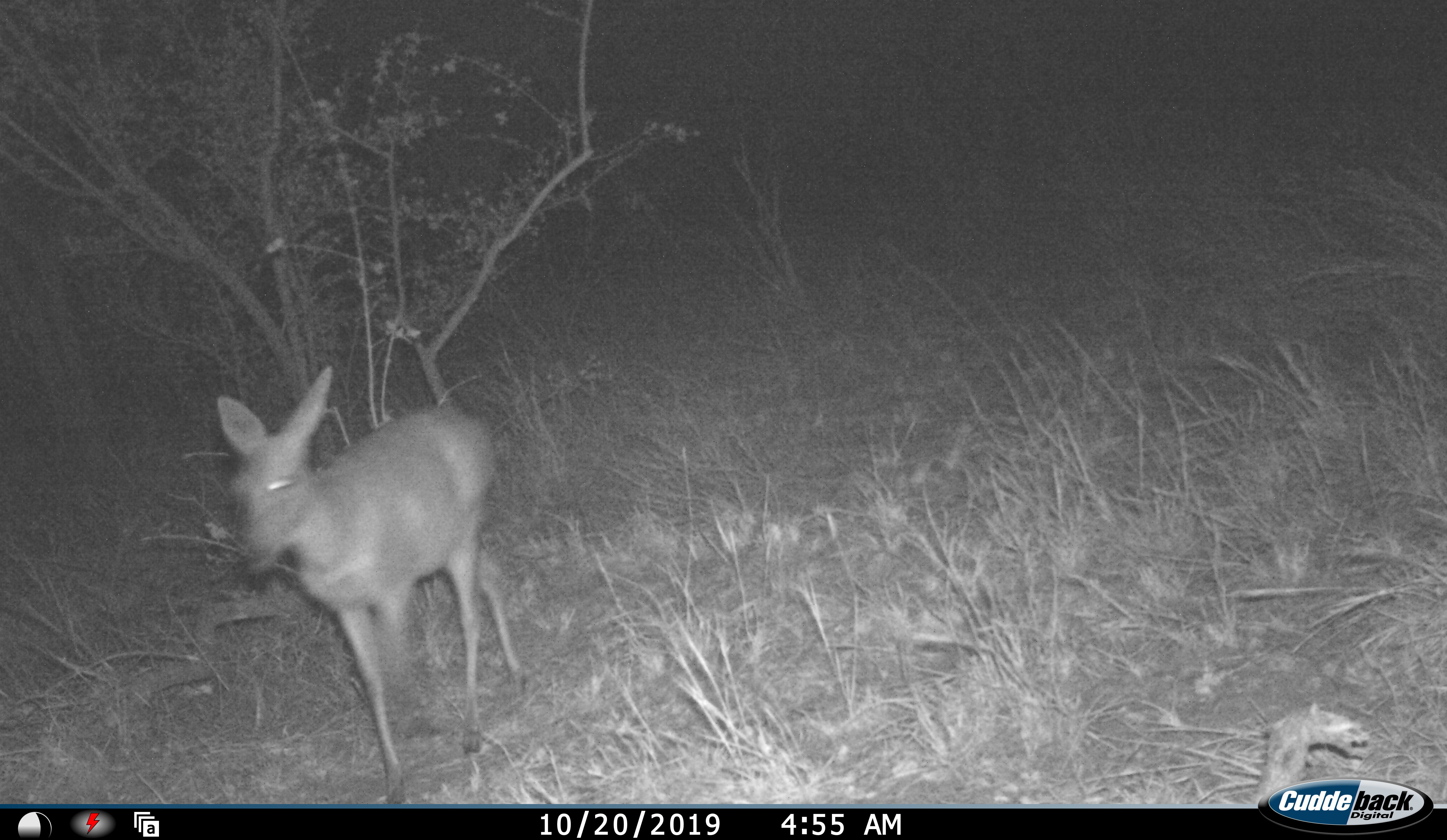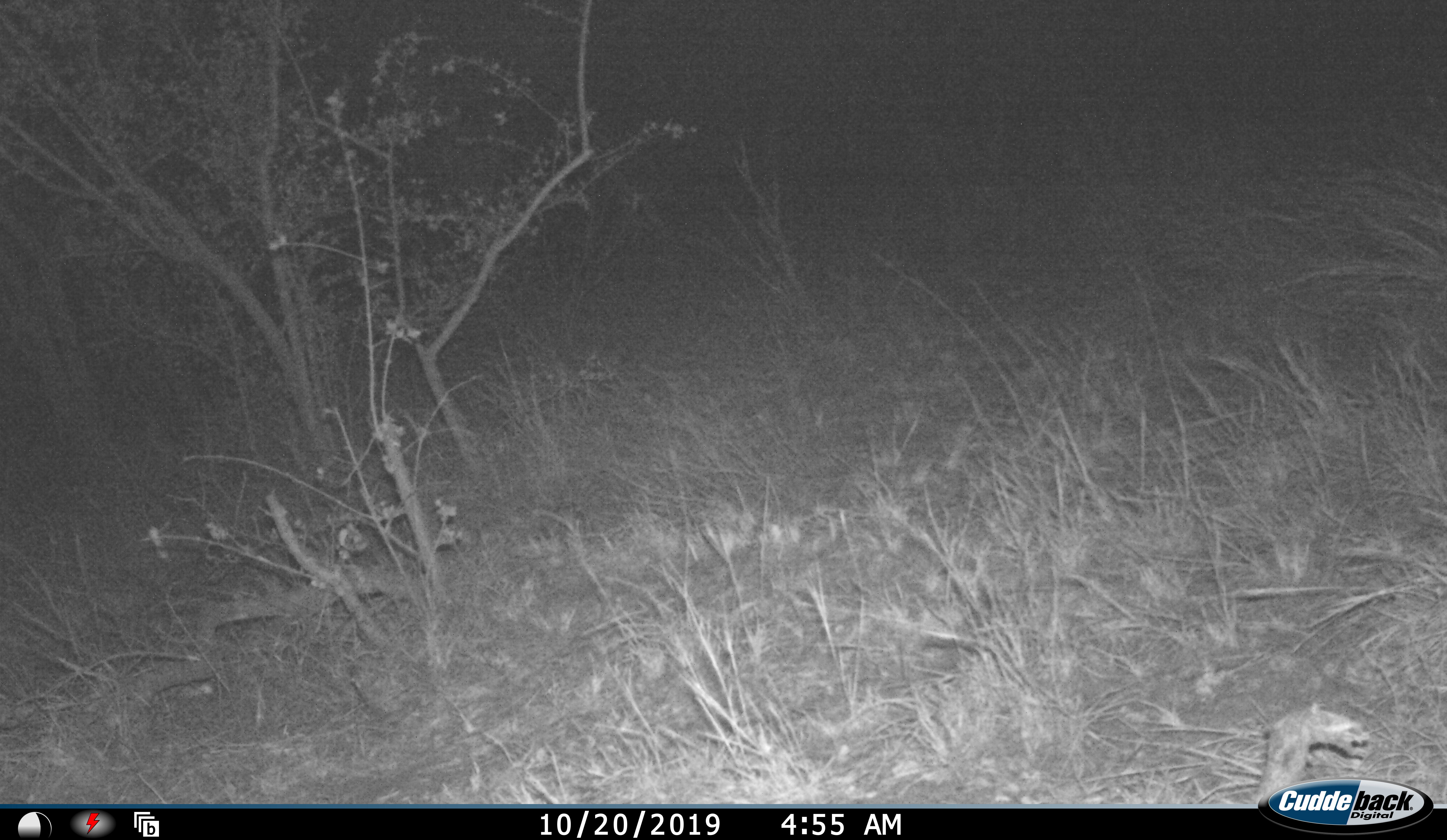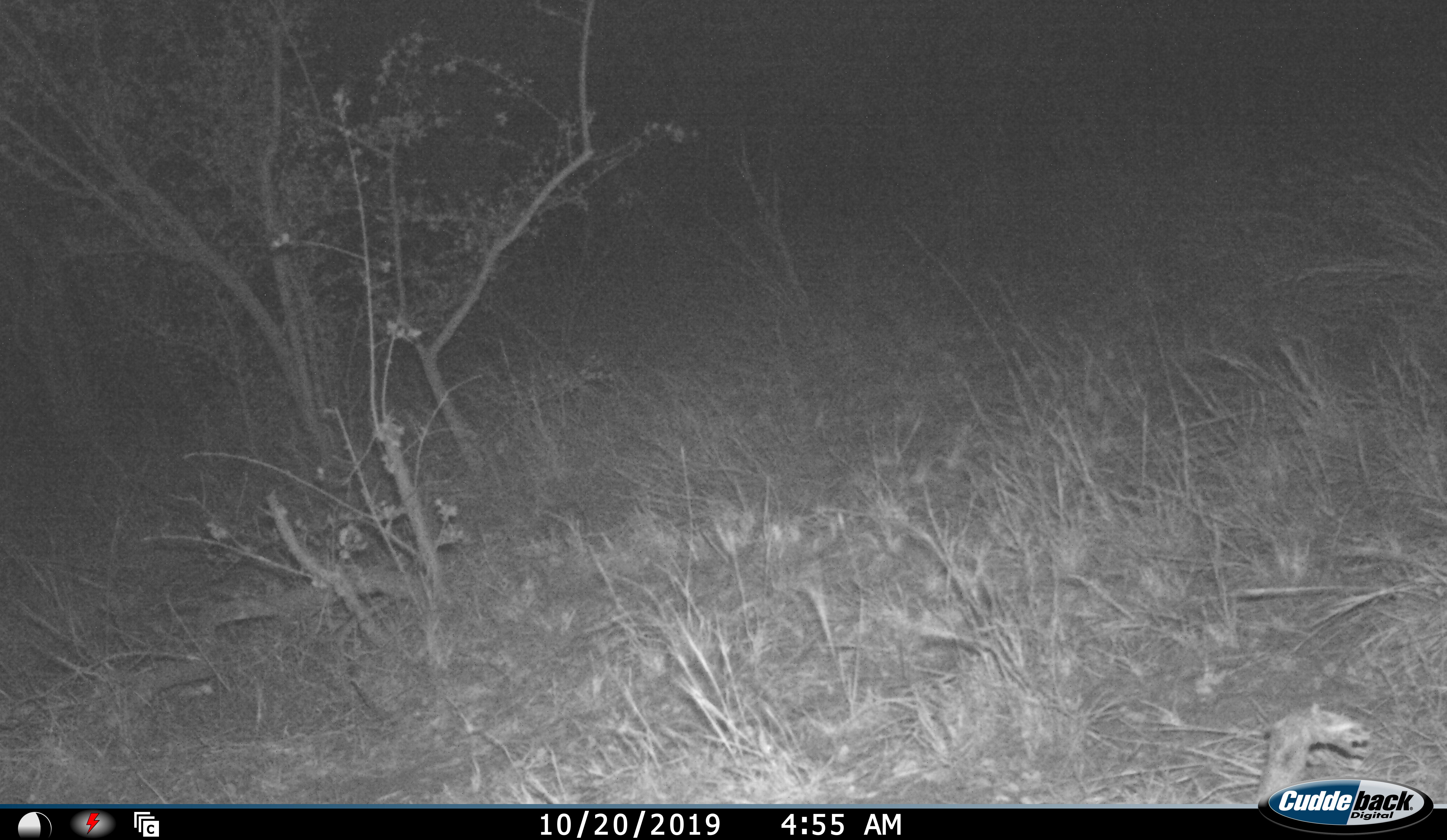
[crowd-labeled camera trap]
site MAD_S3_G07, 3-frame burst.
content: unidentified animal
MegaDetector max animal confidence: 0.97